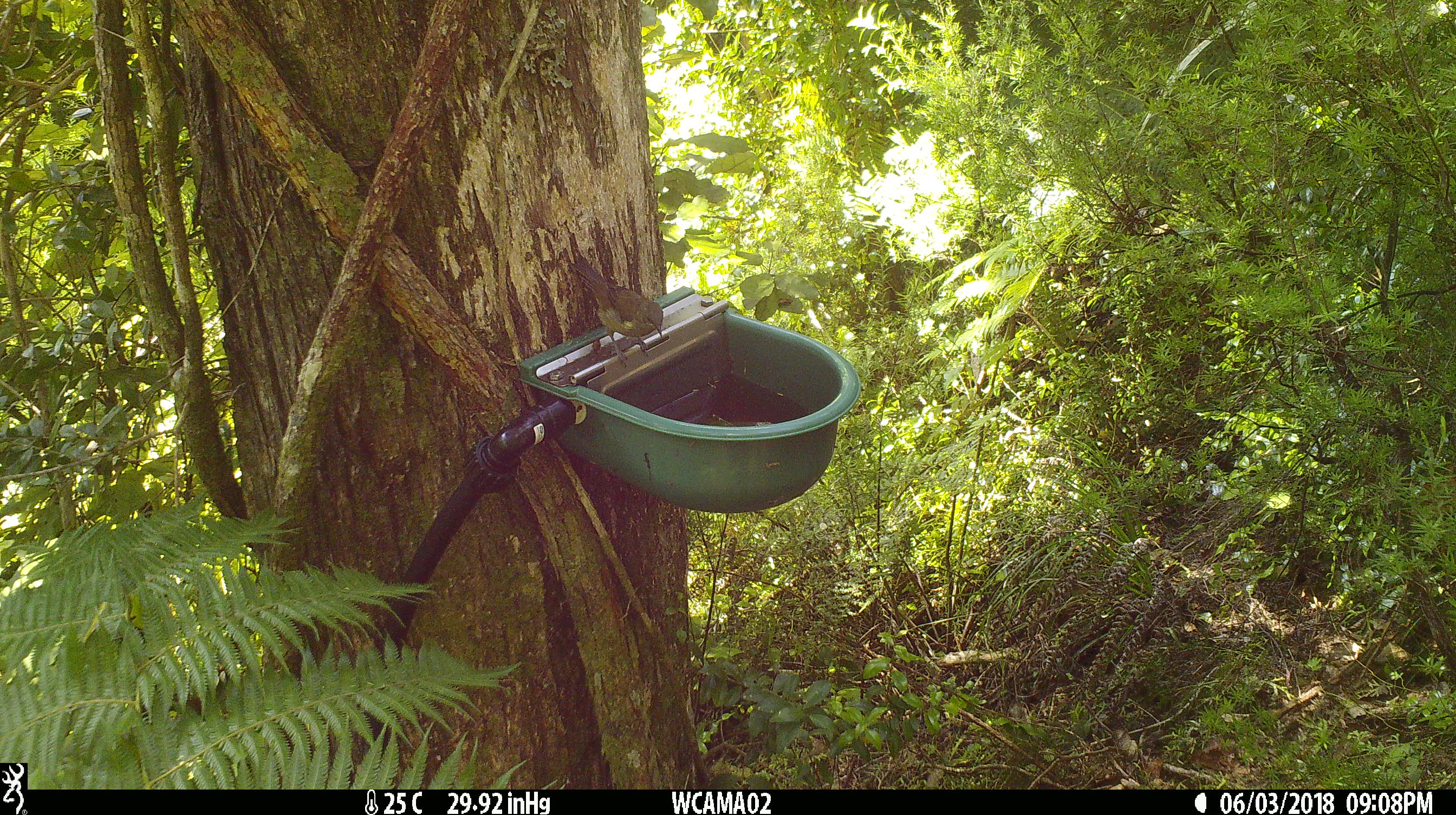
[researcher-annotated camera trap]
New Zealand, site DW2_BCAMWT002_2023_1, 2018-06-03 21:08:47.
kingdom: Animalia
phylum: Chordata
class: Aves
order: Passeriformes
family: Meliphagidae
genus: Anthornis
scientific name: Anthornis melanura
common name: new zealand bellbird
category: bellbird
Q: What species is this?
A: Bellbird (new zealand bellbird) (Anthornis melanura).